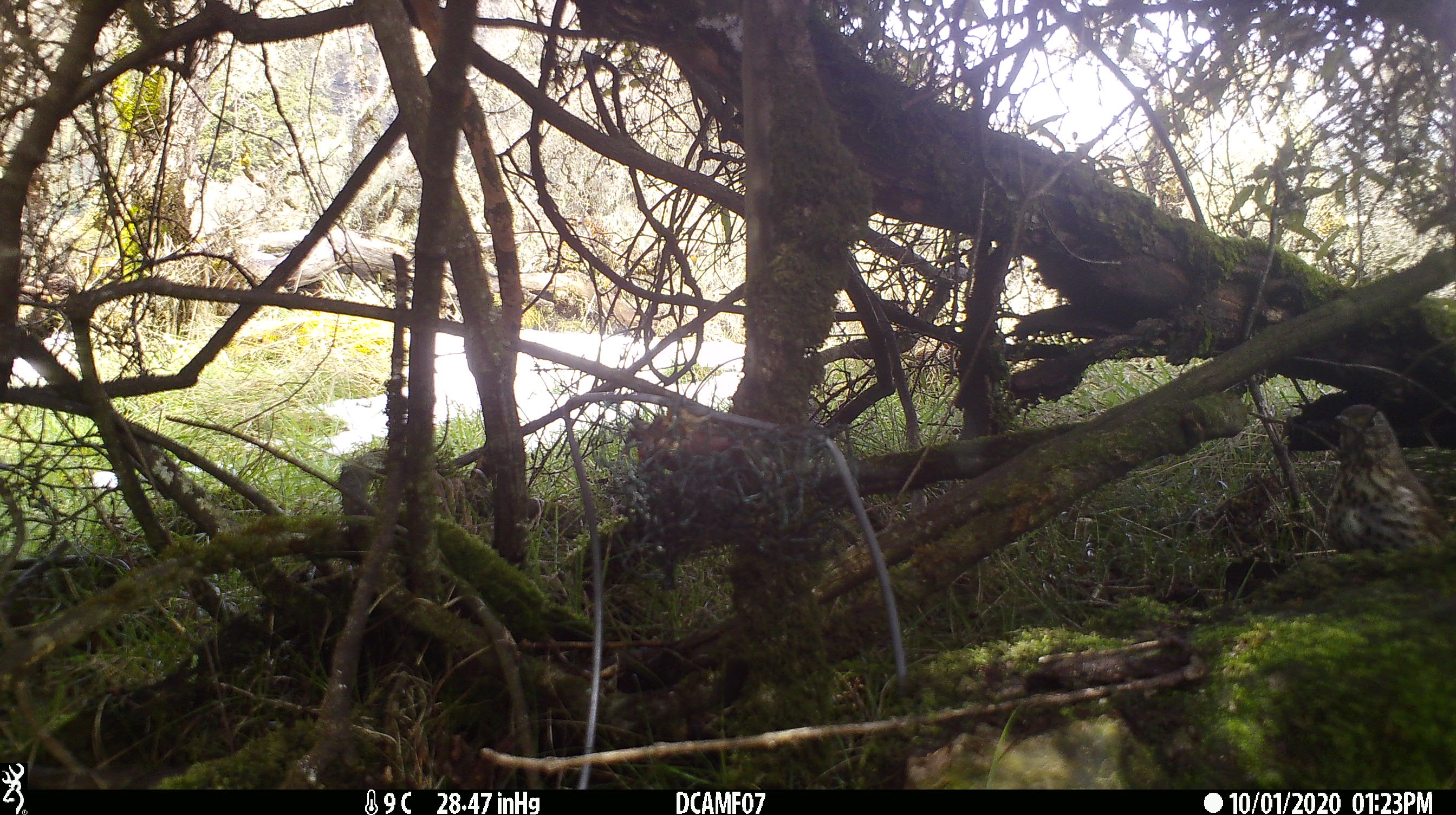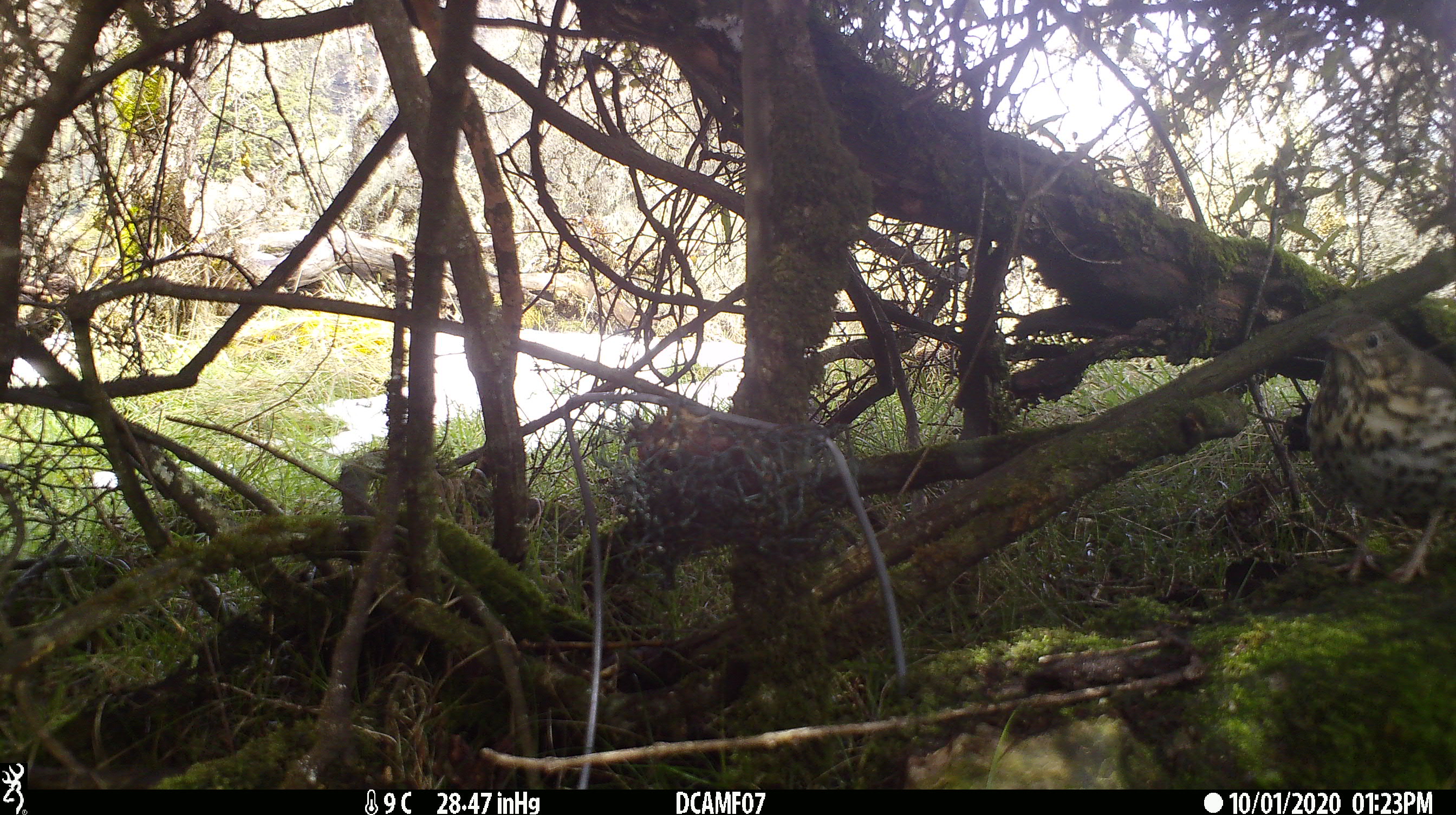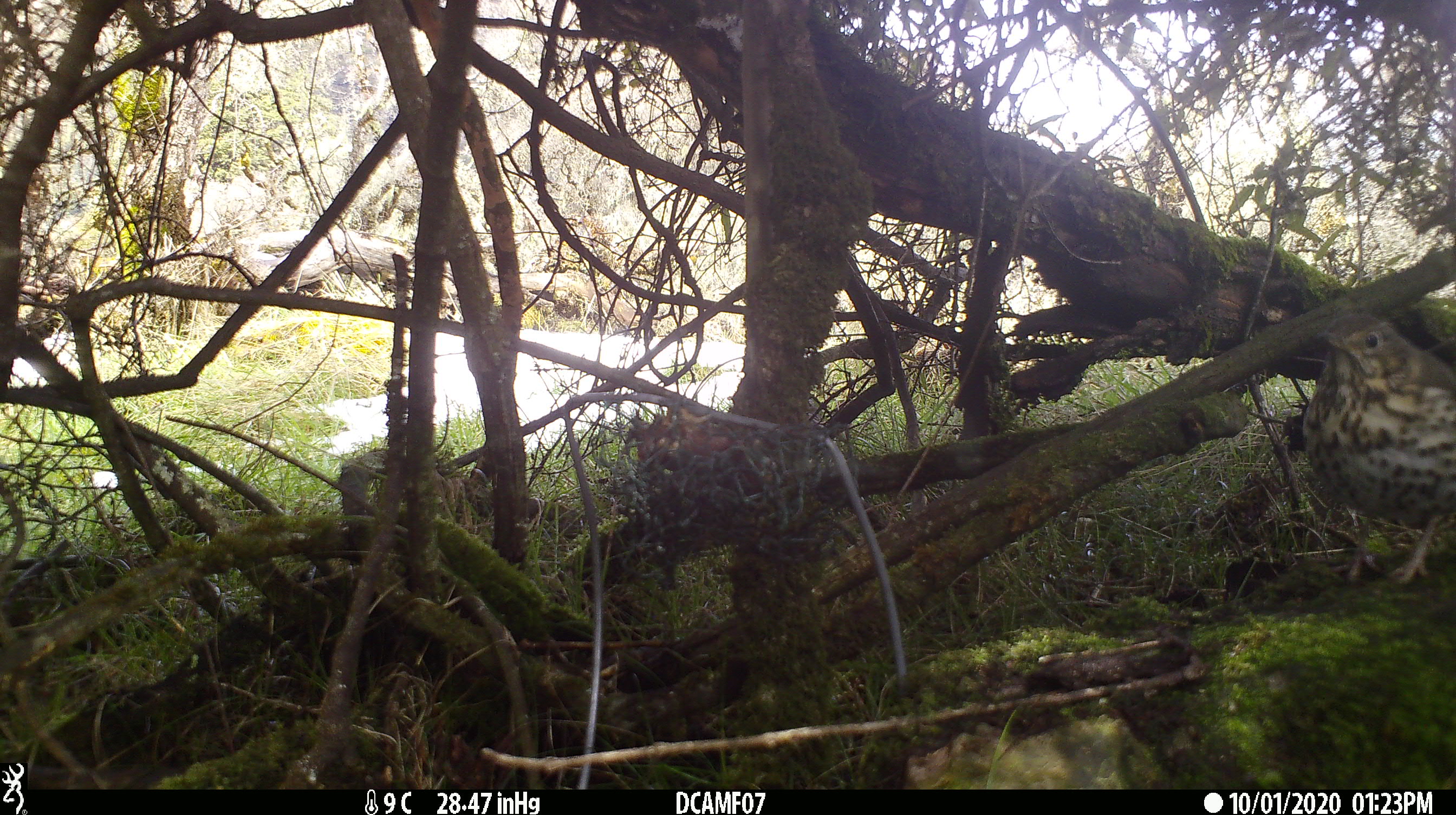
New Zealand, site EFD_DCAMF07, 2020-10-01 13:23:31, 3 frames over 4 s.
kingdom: Animalia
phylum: Chordata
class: Aves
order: Passeriformes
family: Turdidae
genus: Turdus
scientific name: Turdus philomelos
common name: song thrush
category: thrush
Thrush (song thrush) (Turdus philomelos).